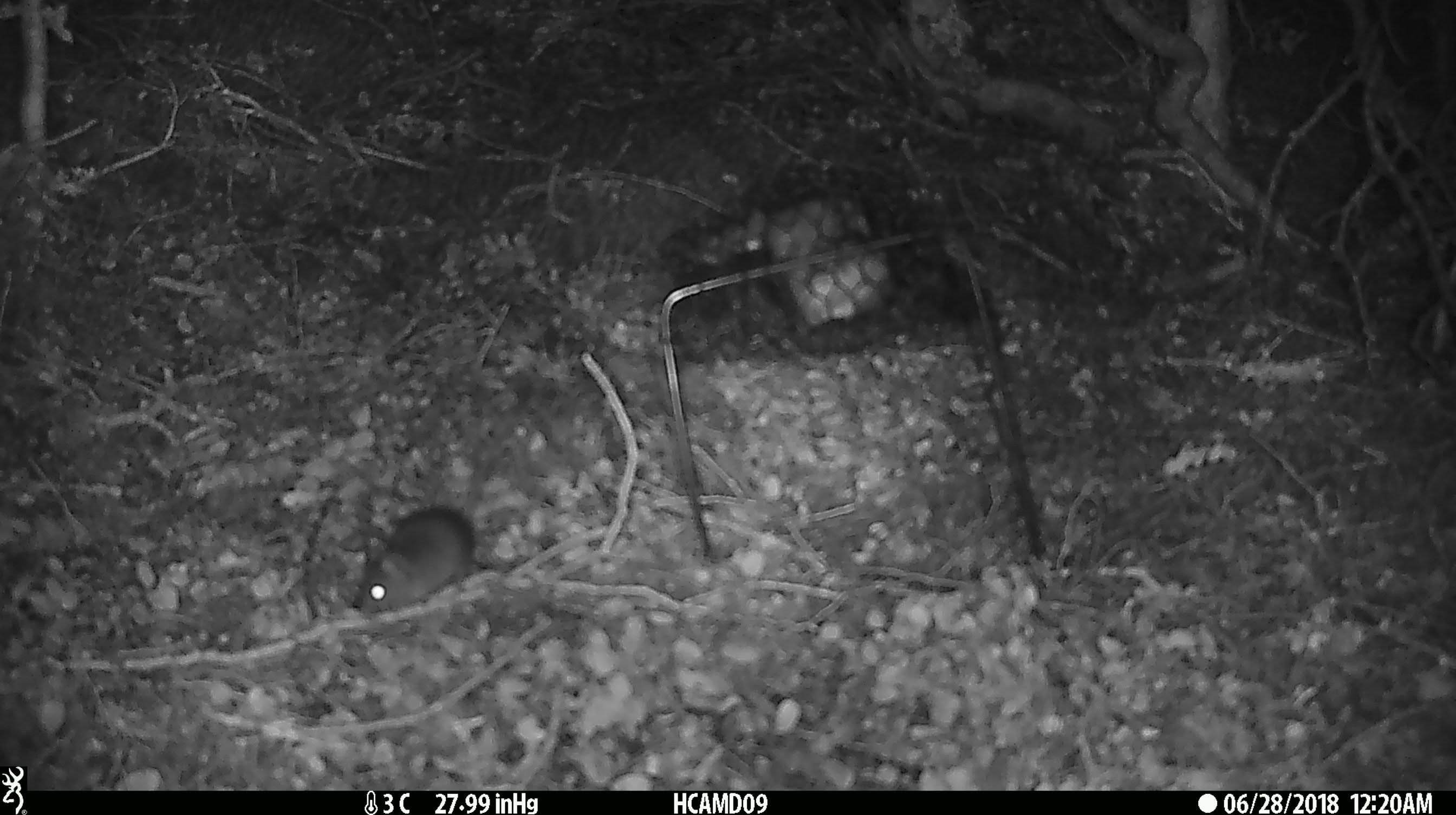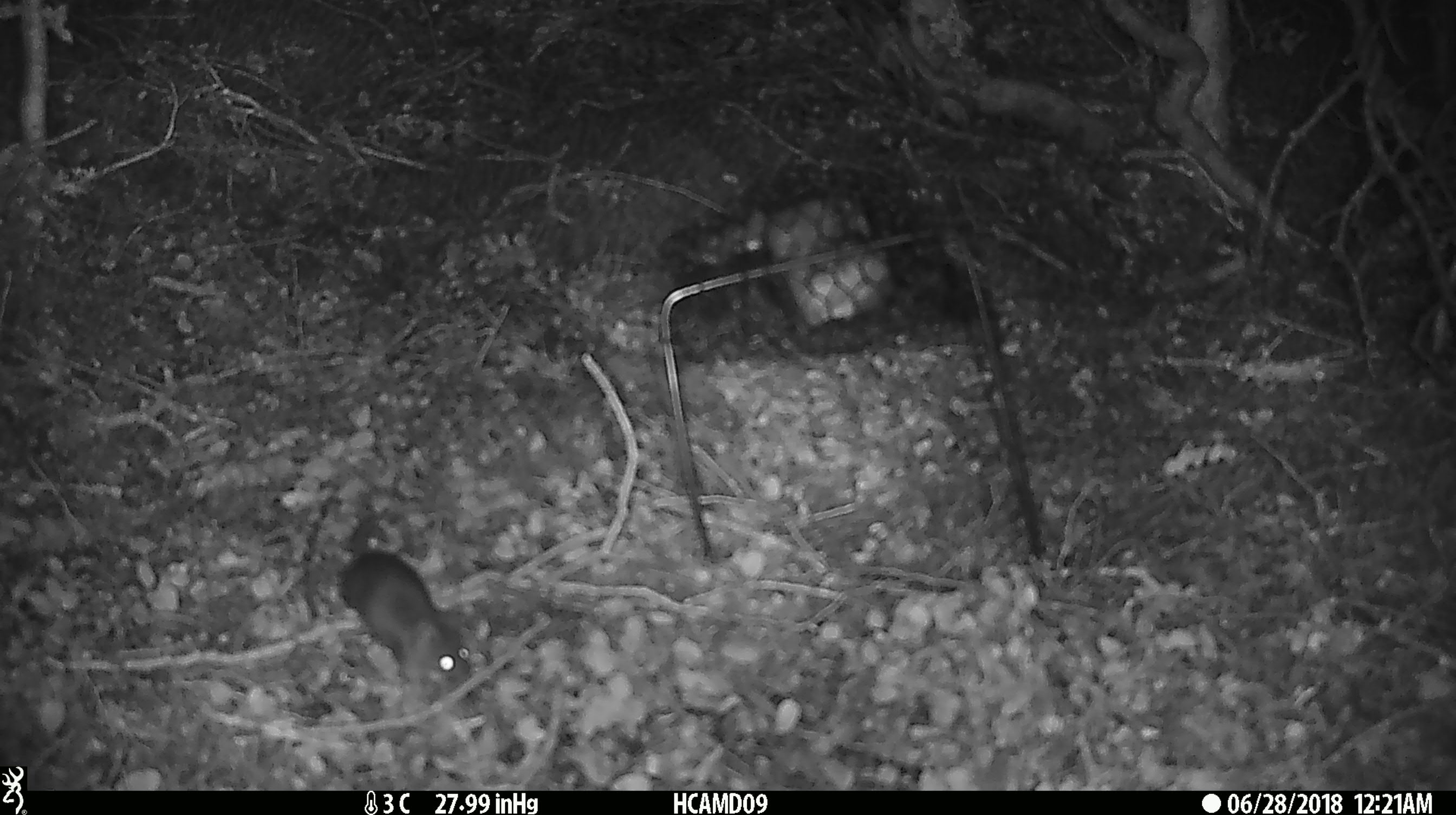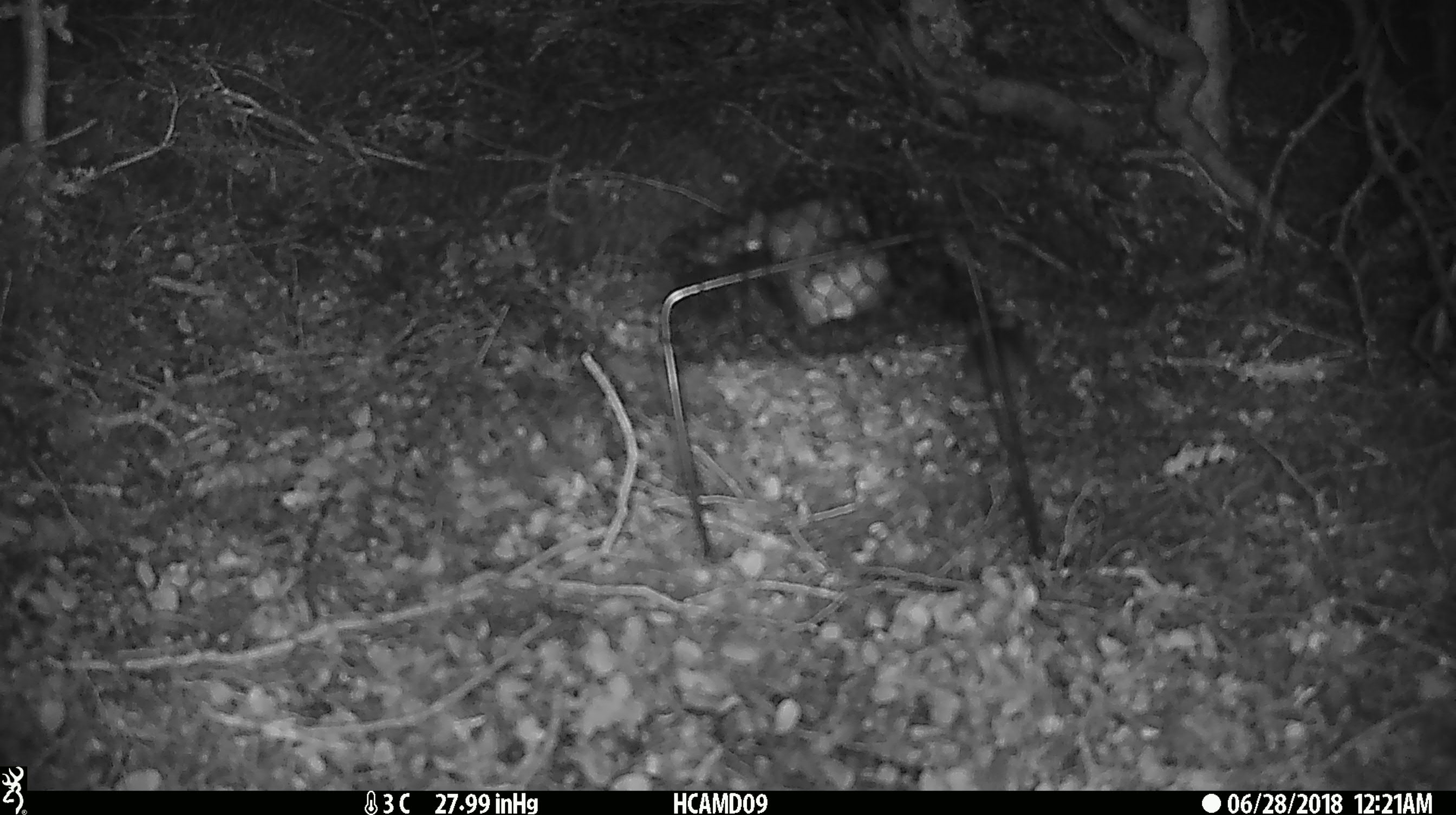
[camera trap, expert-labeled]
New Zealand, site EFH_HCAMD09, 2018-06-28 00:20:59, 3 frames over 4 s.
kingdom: Animalia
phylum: Chordata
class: Mammalia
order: Rodentia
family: Muridae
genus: Mus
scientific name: Mus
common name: mouse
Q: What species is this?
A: Mouse (Mus).